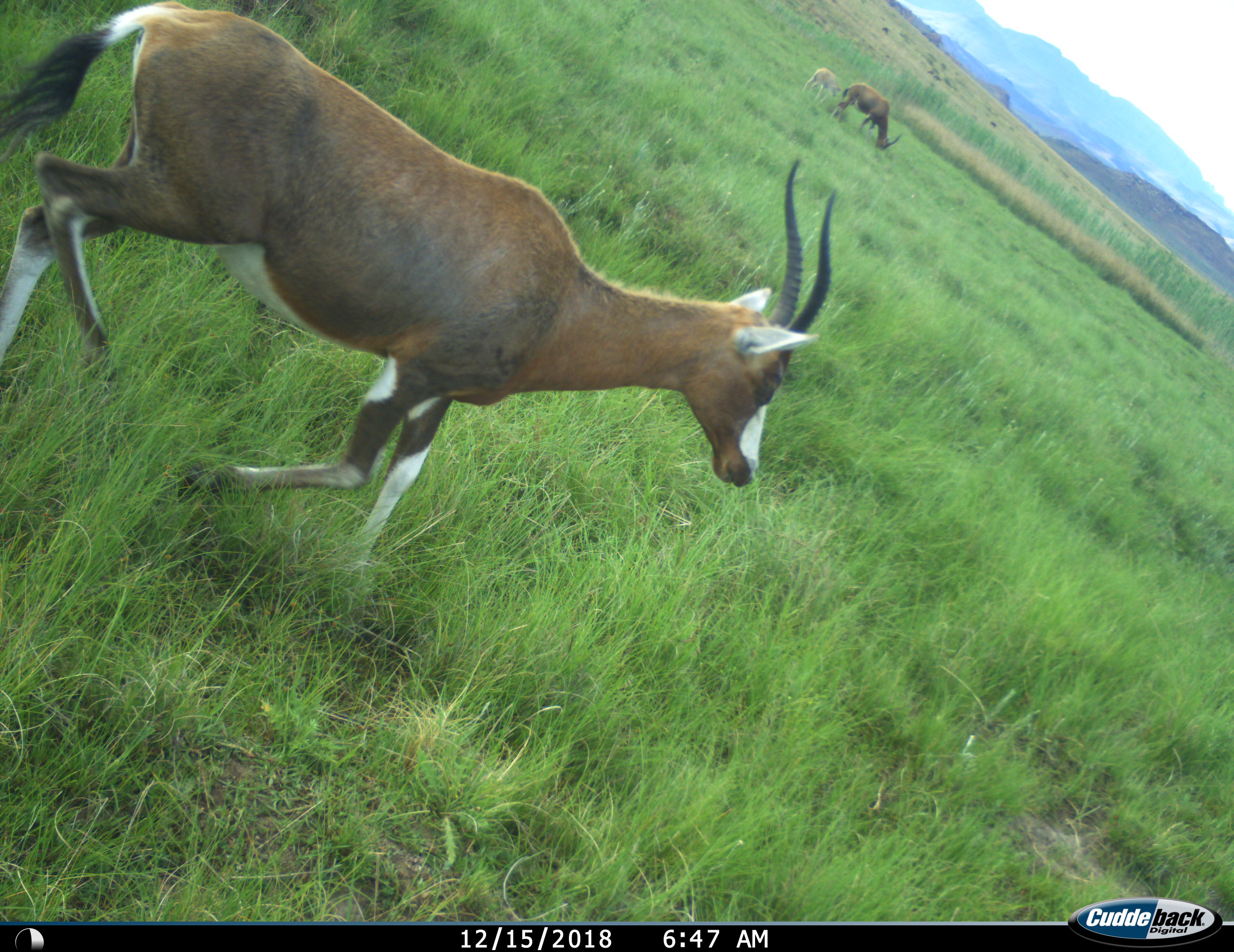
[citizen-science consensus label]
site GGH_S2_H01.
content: unidentified animal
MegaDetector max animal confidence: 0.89